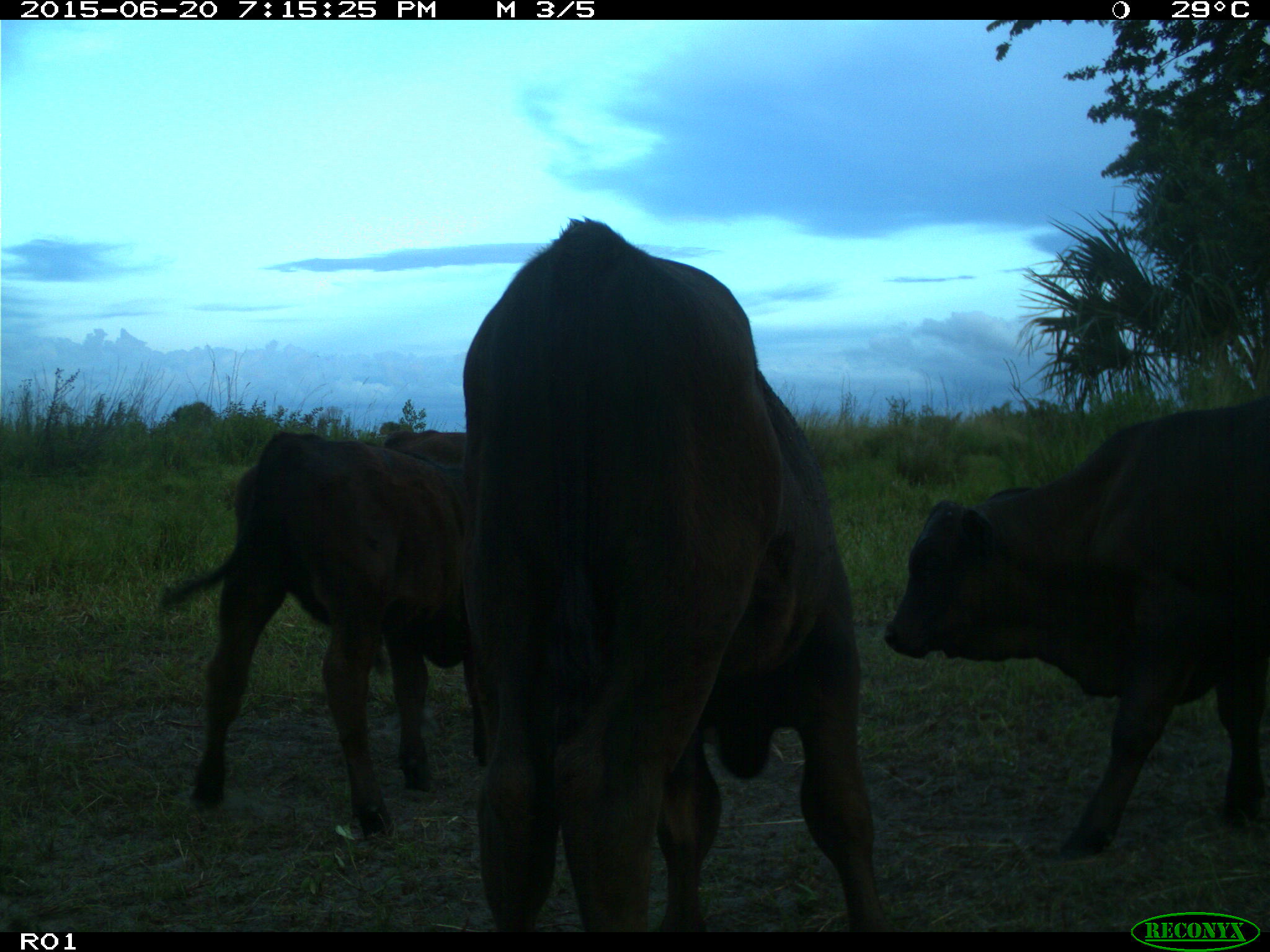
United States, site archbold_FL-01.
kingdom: Animalia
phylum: Chordata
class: Mammalia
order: Artiodactyla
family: Bovidae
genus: Bos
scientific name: Bos taurus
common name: domestic cow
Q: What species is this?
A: Bos taurus (domestic cow).